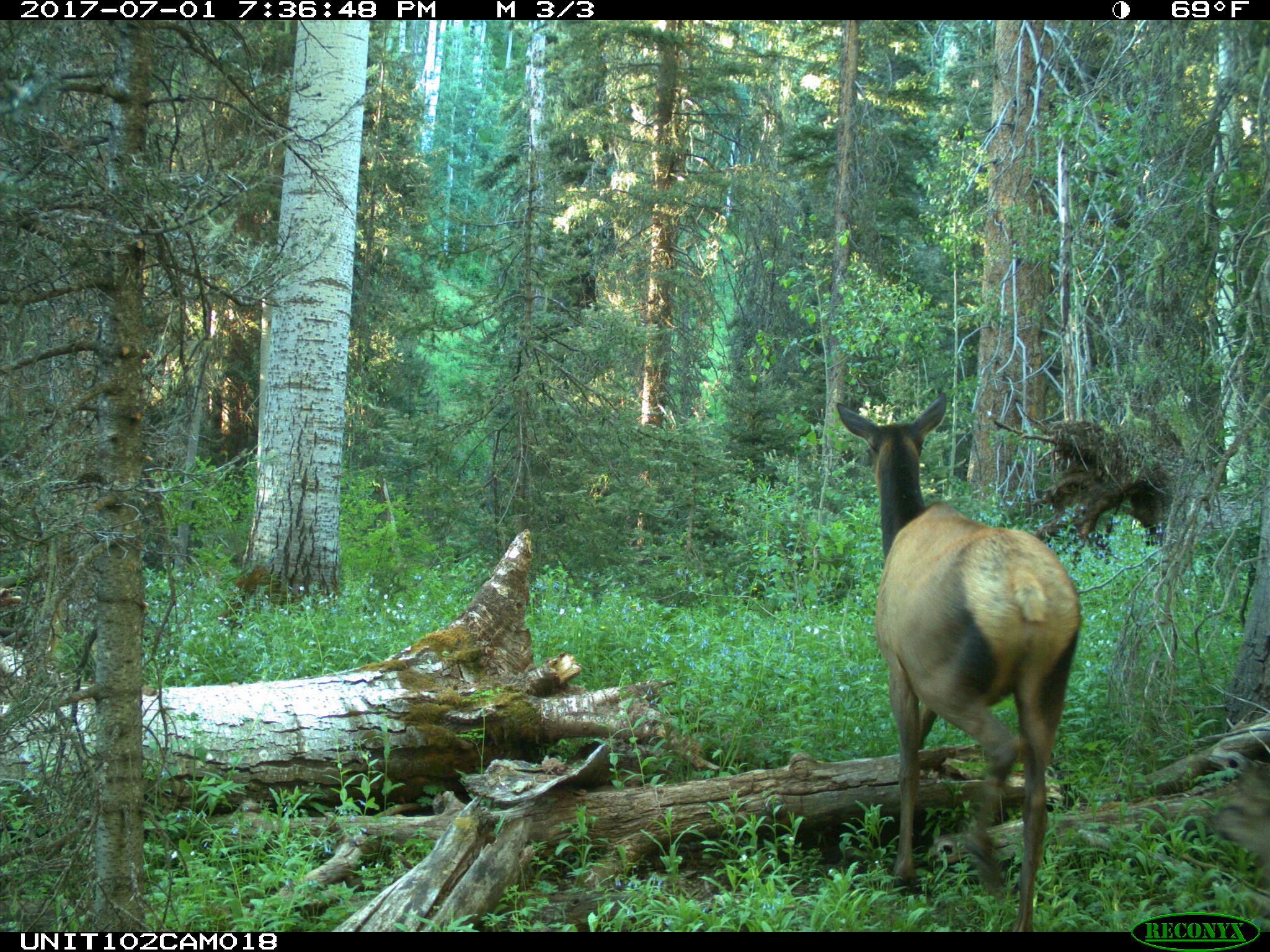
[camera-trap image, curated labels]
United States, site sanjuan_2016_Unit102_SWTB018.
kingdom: Animalia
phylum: Chordata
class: Mammalia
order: Artiodactyla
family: Cervidae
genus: Cervus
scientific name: Cervus elaphus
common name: red deer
Cervus elaphus (red deer).